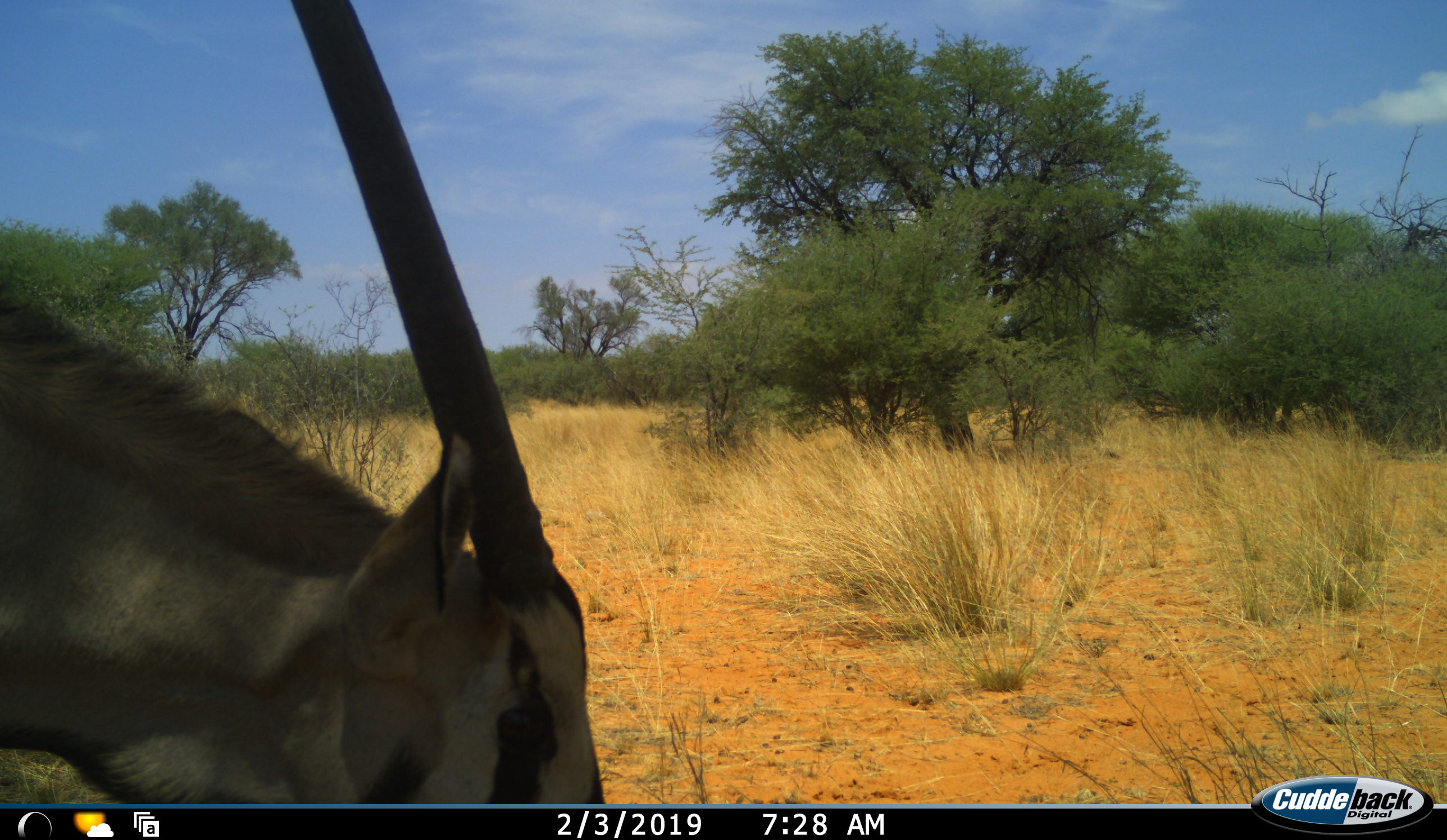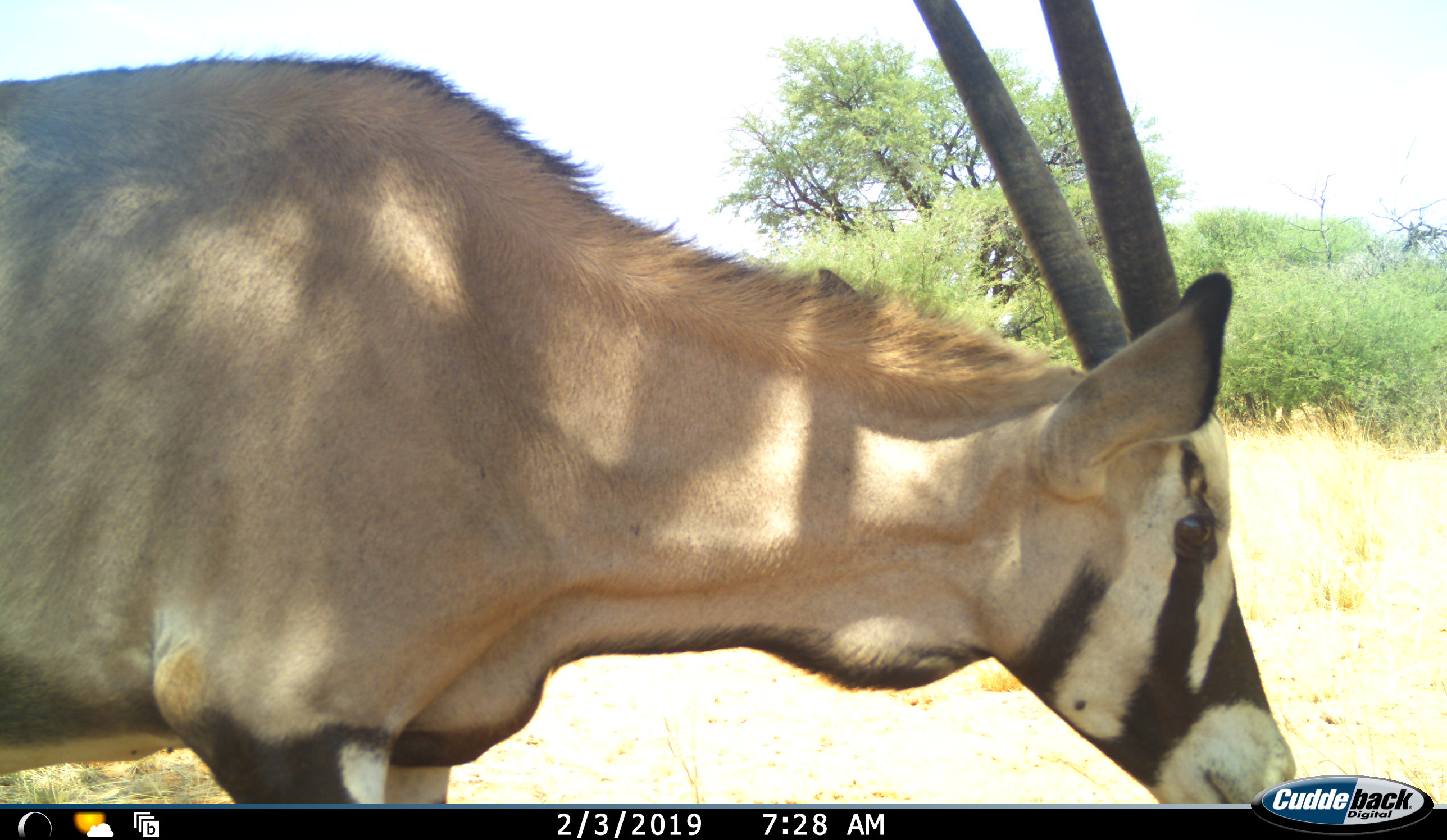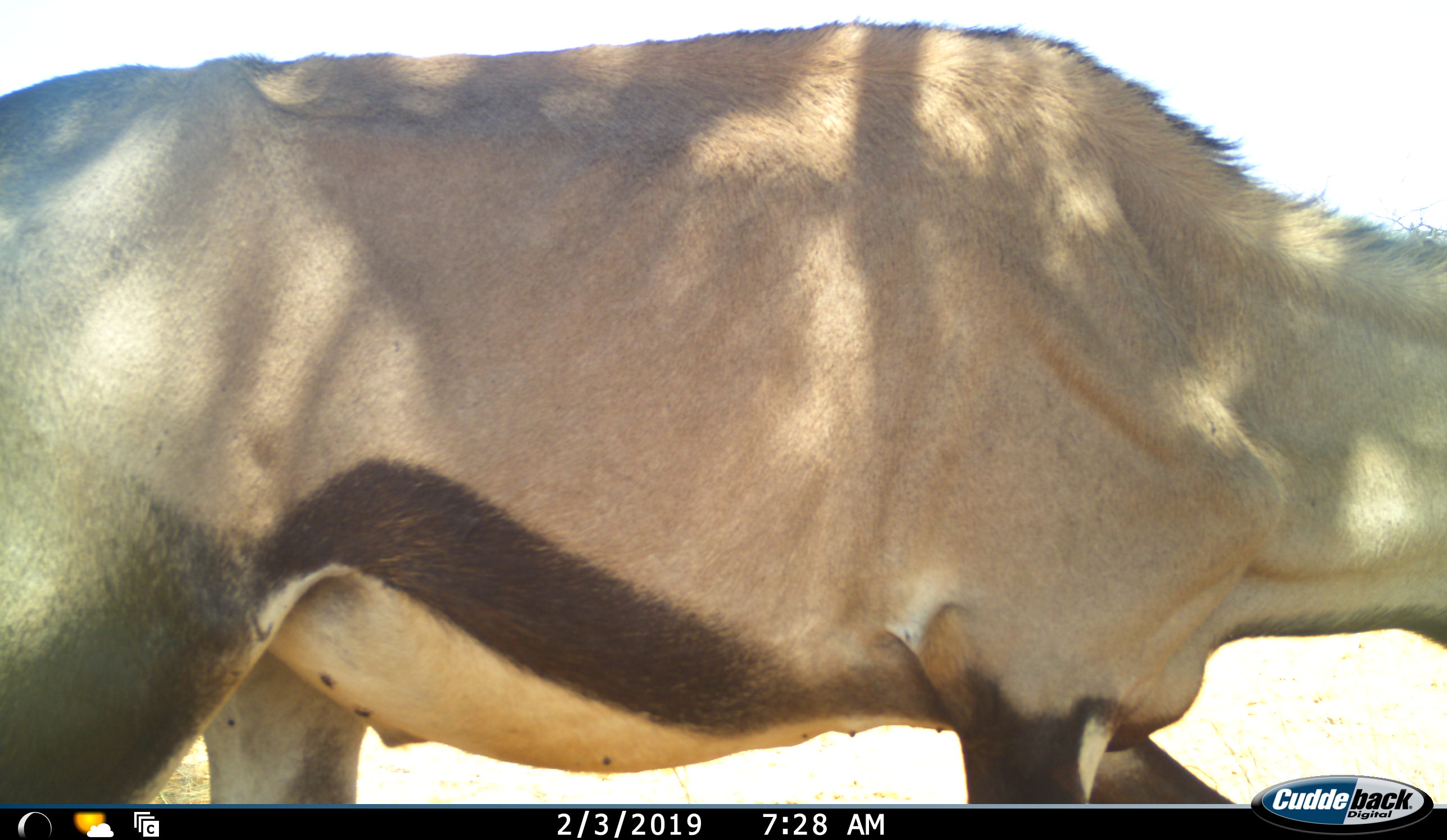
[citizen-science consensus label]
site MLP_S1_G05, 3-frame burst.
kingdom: Animalia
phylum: Chordata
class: Mammalia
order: Artiodactyla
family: Bovidae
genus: Oryx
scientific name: Oryx gazella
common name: gemsbok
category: oryx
Oryx (gemsbok) (Oryx gazella), count 1. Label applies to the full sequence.